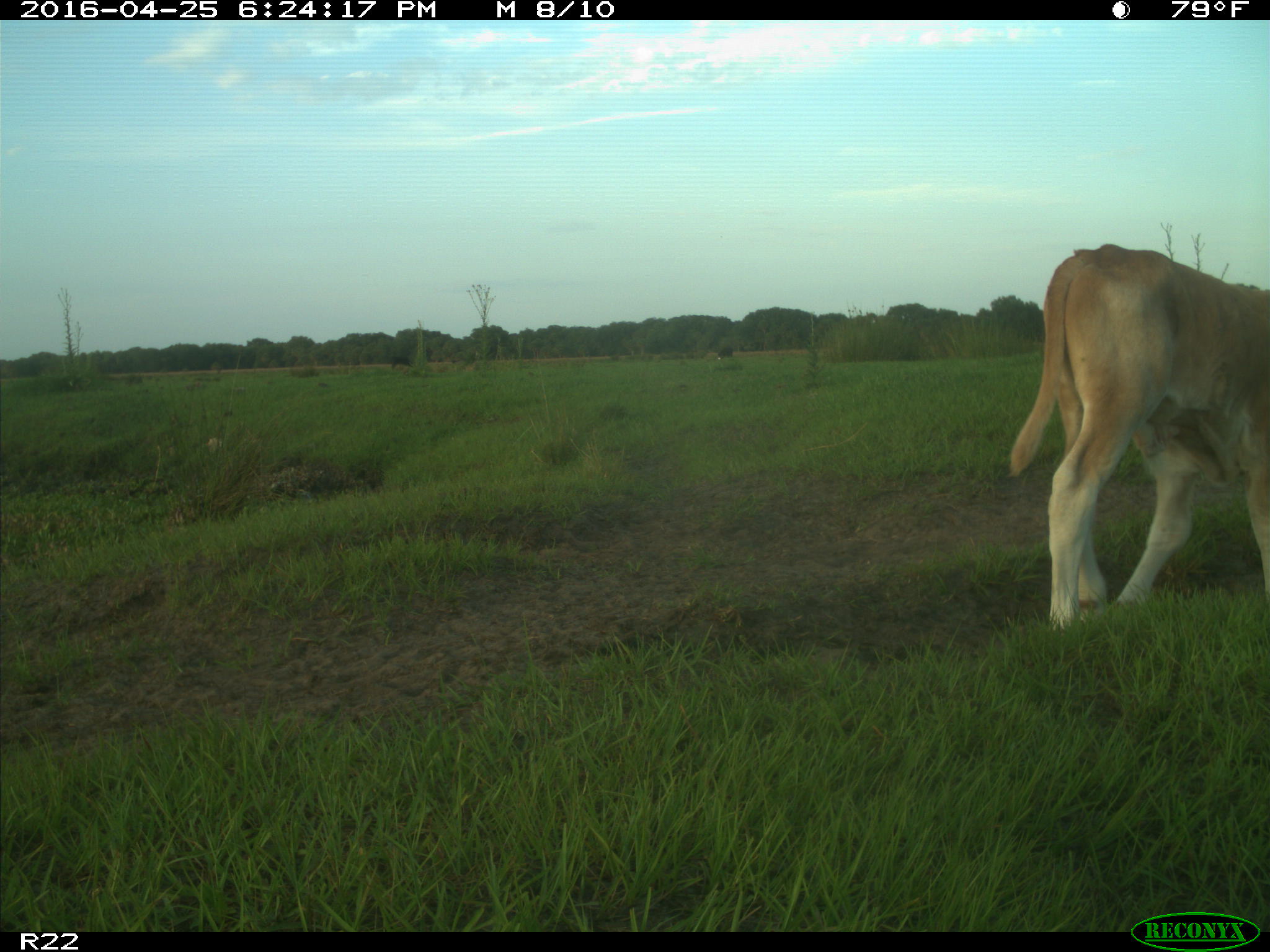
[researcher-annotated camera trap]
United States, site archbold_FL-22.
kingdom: Animalia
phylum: Chordata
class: Mammalia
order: Artiodactyla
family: Bovidae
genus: Bos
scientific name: Bos taurus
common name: domestic cow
Bos taurus (domestic cow).